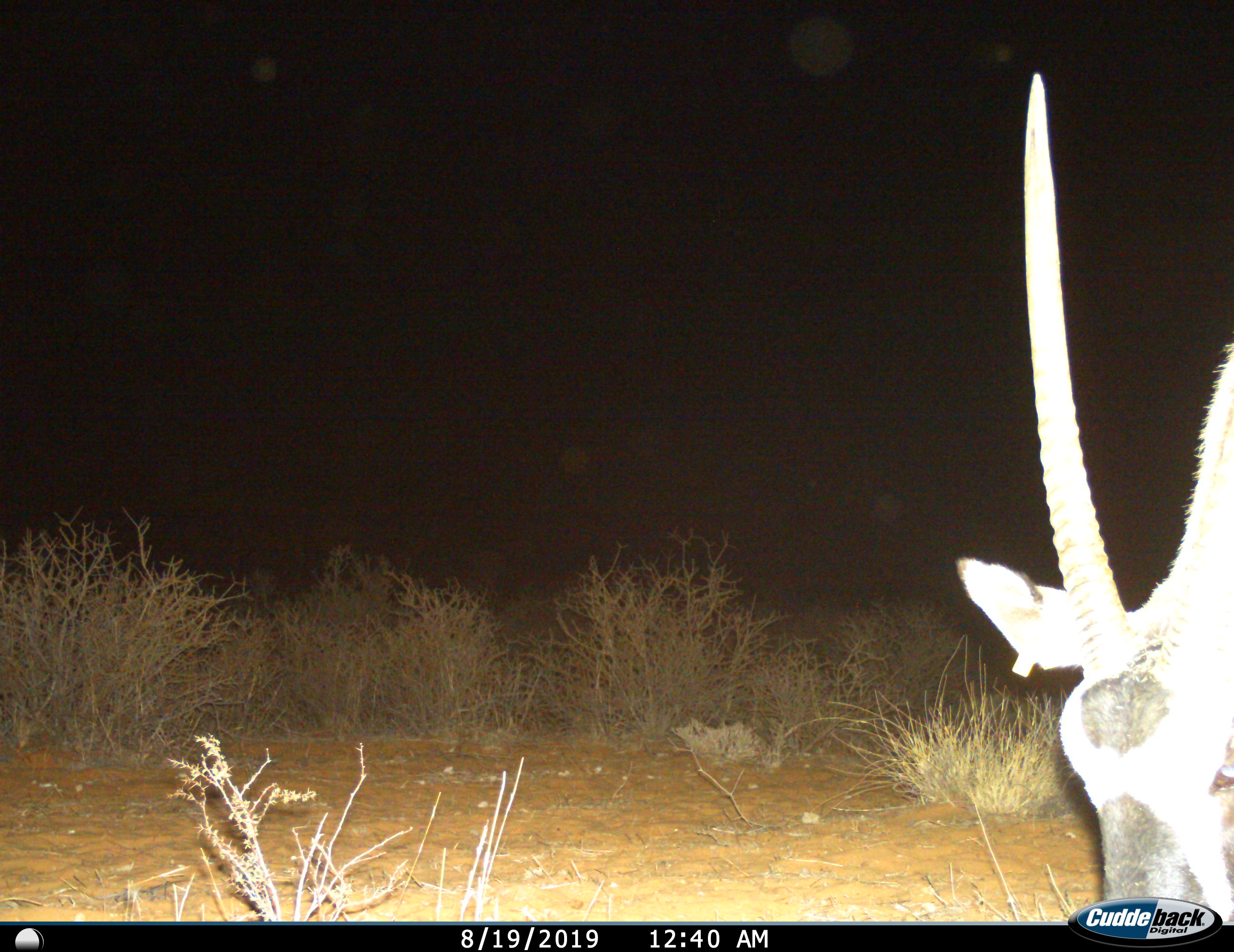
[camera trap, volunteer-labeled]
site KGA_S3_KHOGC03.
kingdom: Animalia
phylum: Chordata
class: Mammalia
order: Artiodactyla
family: Bovidae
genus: Oryx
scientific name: Oryx gazella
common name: gemsbok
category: oryx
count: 1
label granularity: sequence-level